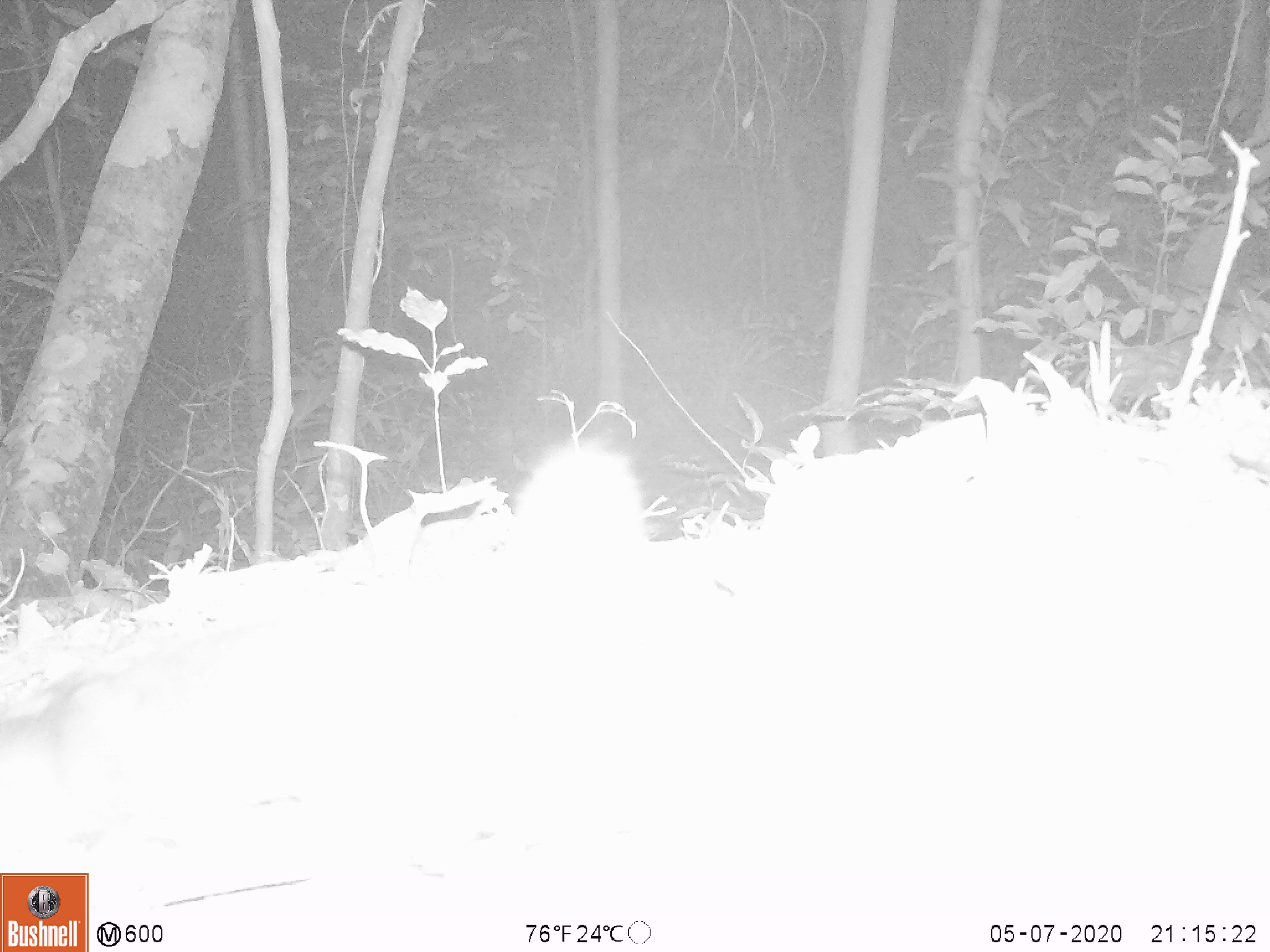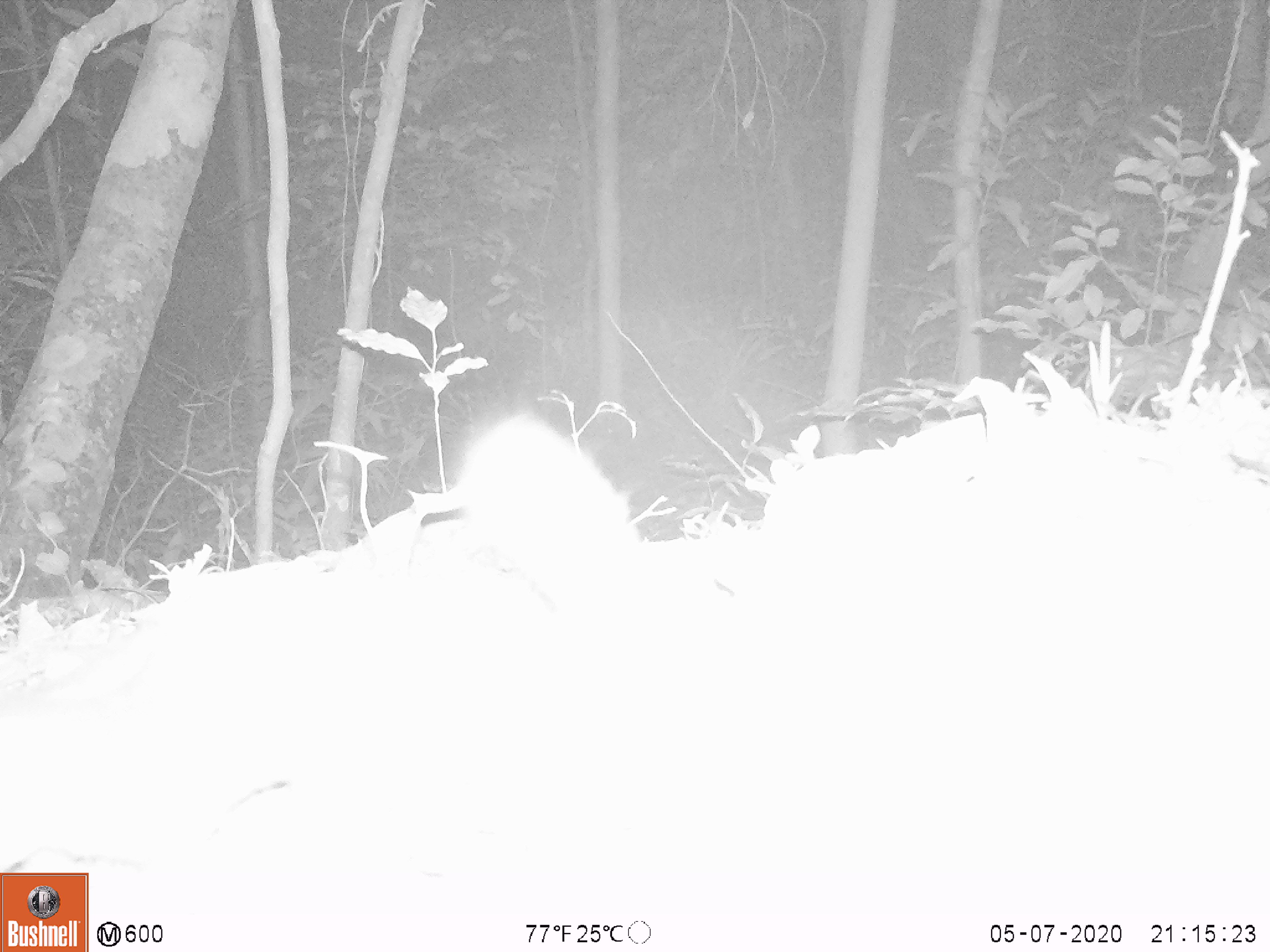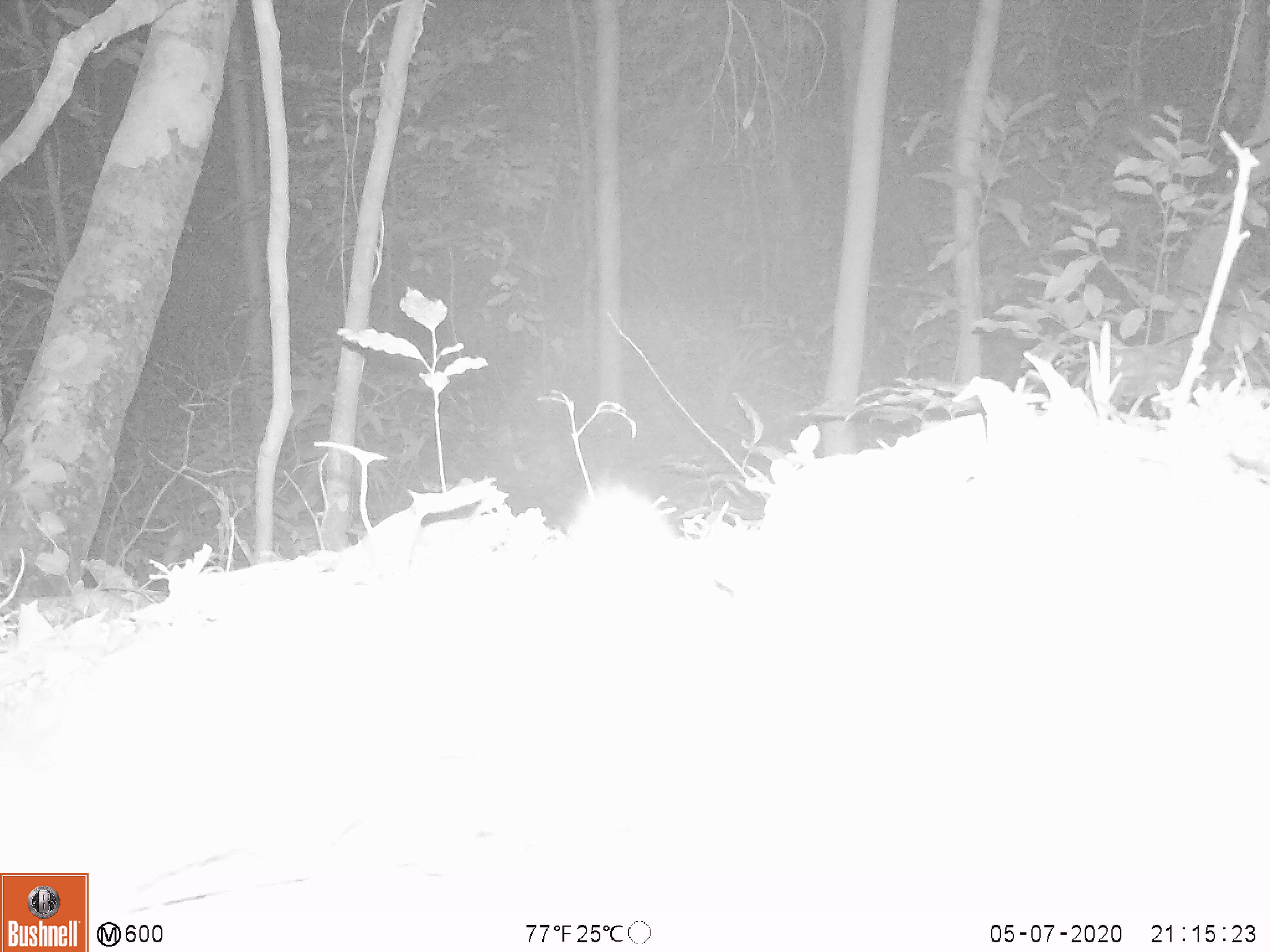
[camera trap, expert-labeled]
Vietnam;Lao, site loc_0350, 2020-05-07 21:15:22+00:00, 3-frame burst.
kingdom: Animalia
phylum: Chordata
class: Mammalia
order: Carnivora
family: Mustelidae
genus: Melogale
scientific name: Melogale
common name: ferret badger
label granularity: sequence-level